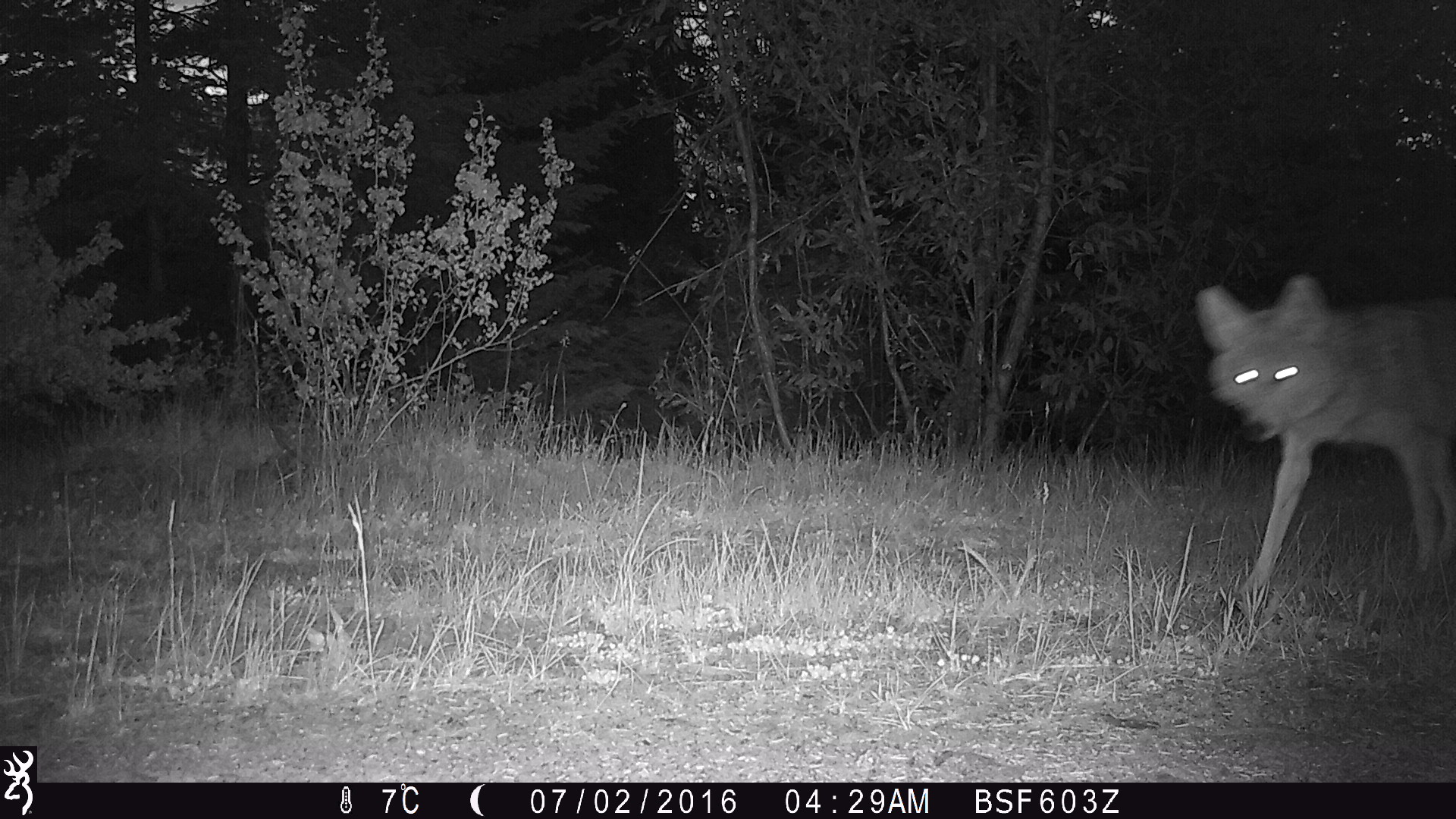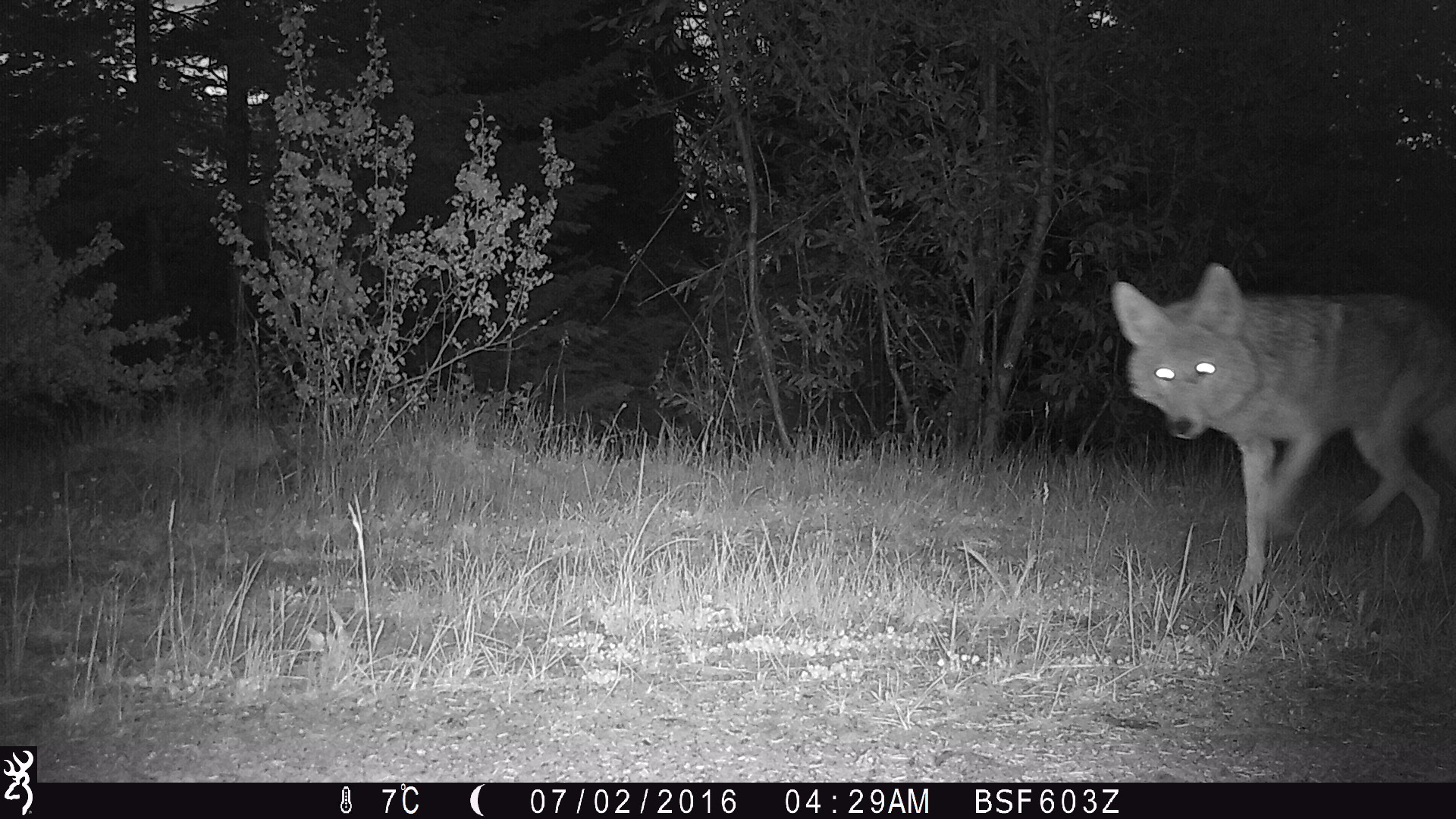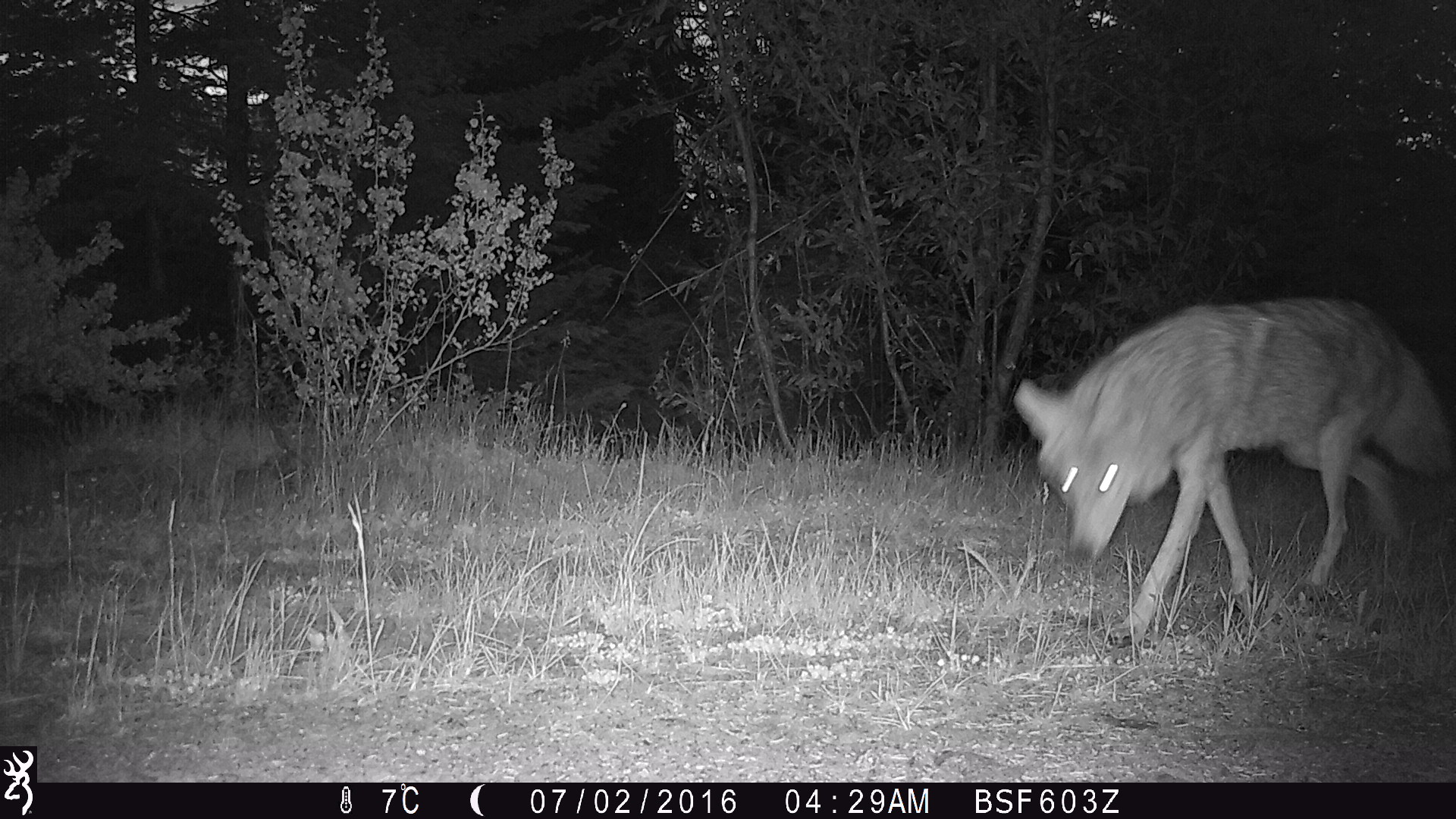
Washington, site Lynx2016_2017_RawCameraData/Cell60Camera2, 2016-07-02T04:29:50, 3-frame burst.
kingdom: Animalia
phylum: Chordata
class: Mammalia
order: Carnivora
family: Canidae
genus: Canis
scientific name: Canis latrans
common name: coyote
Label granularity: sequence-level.